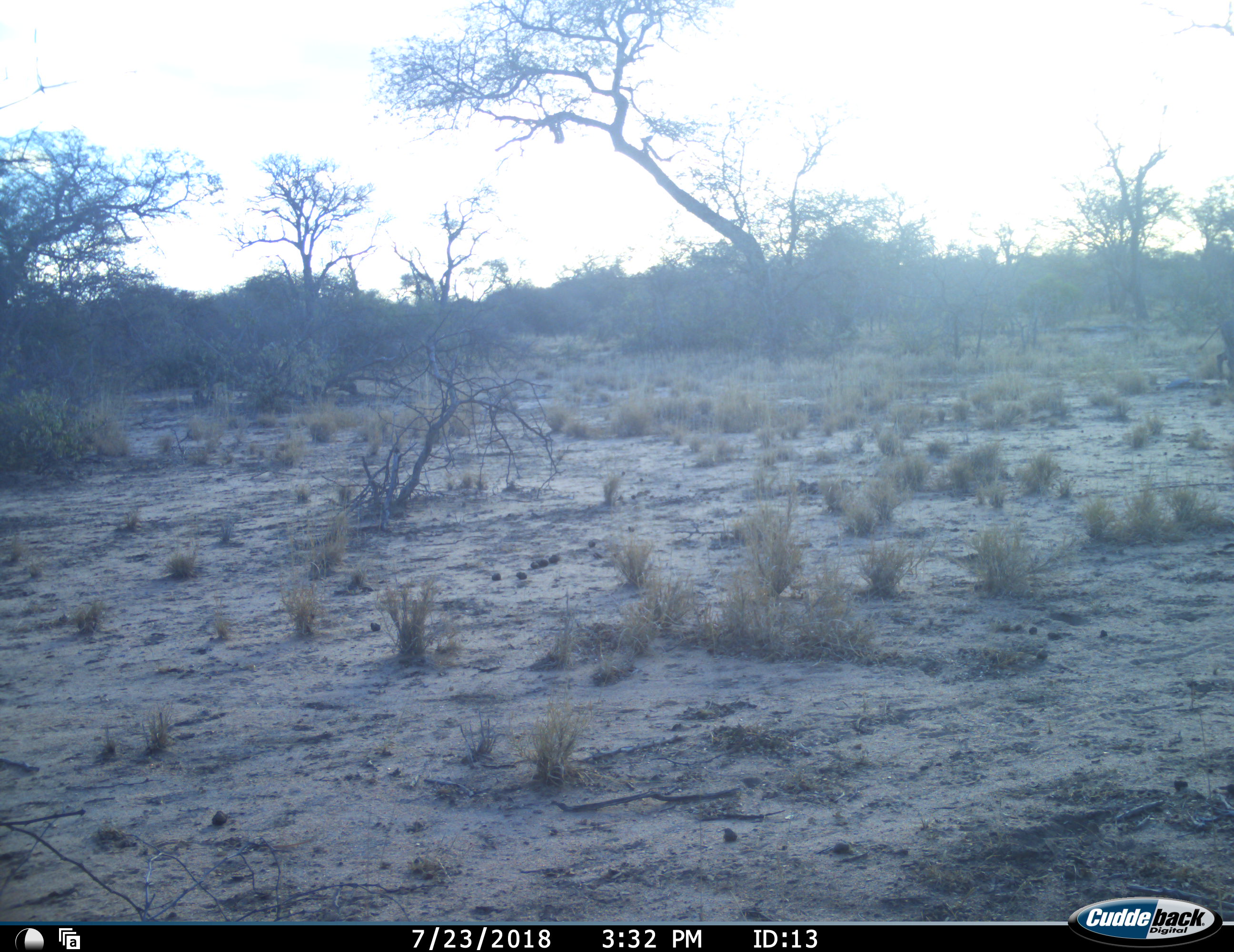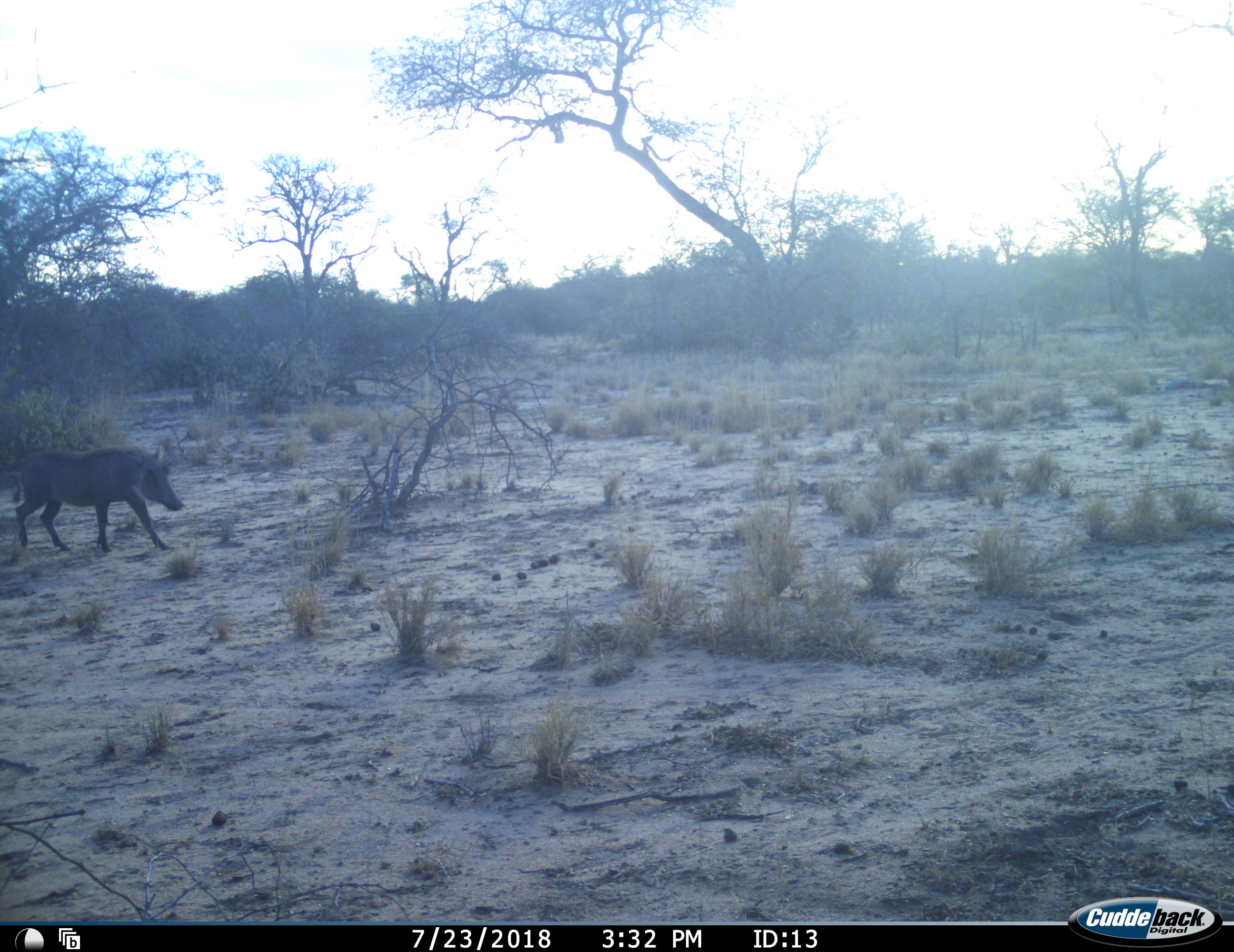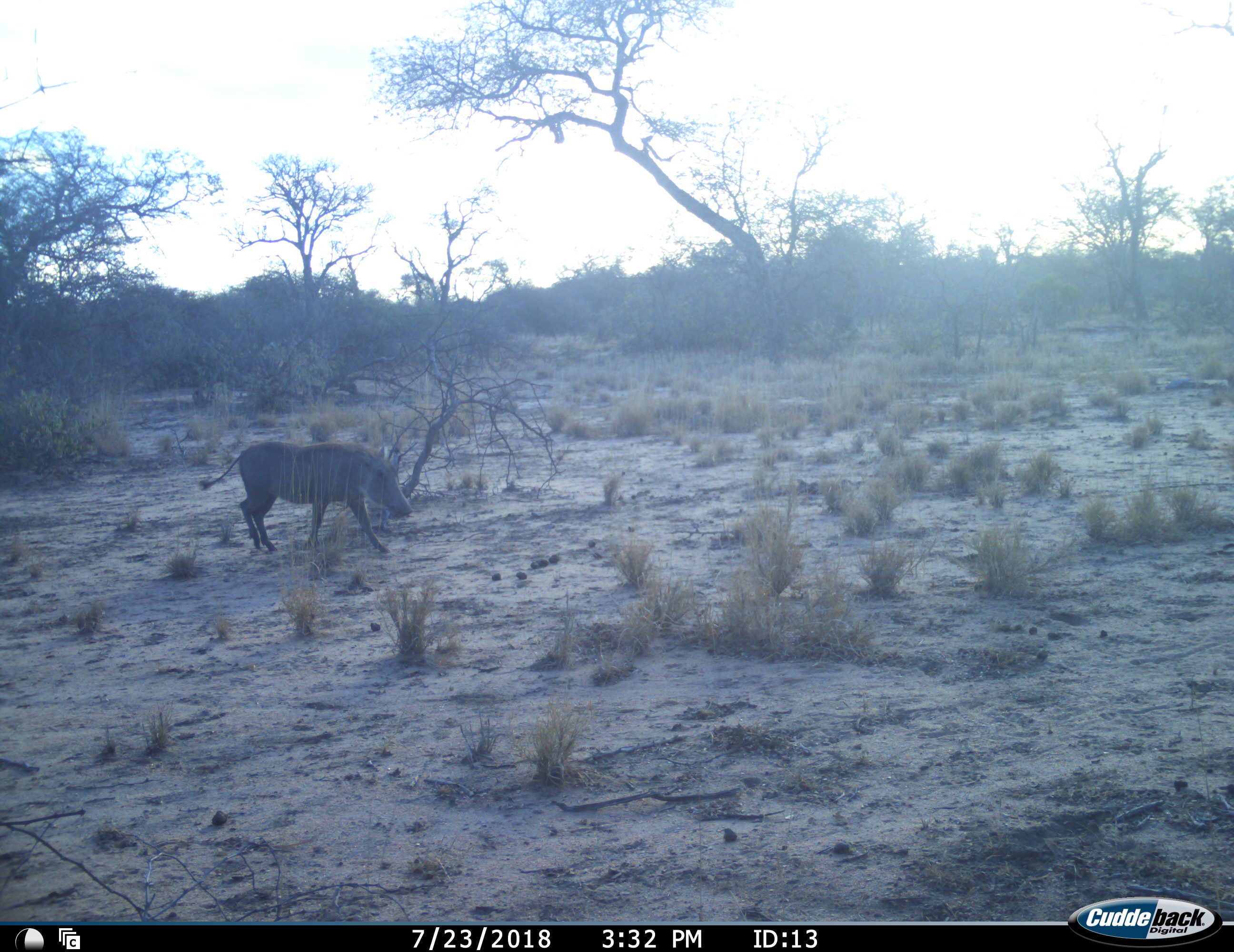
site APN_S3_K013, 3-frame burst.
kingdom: Animalia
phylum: Chordata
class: Mammalia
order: Artiodactyla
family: Suidae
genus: Phacochoerus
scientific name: Phacochoerus africanus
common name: warthog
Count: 1.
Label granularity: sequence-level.